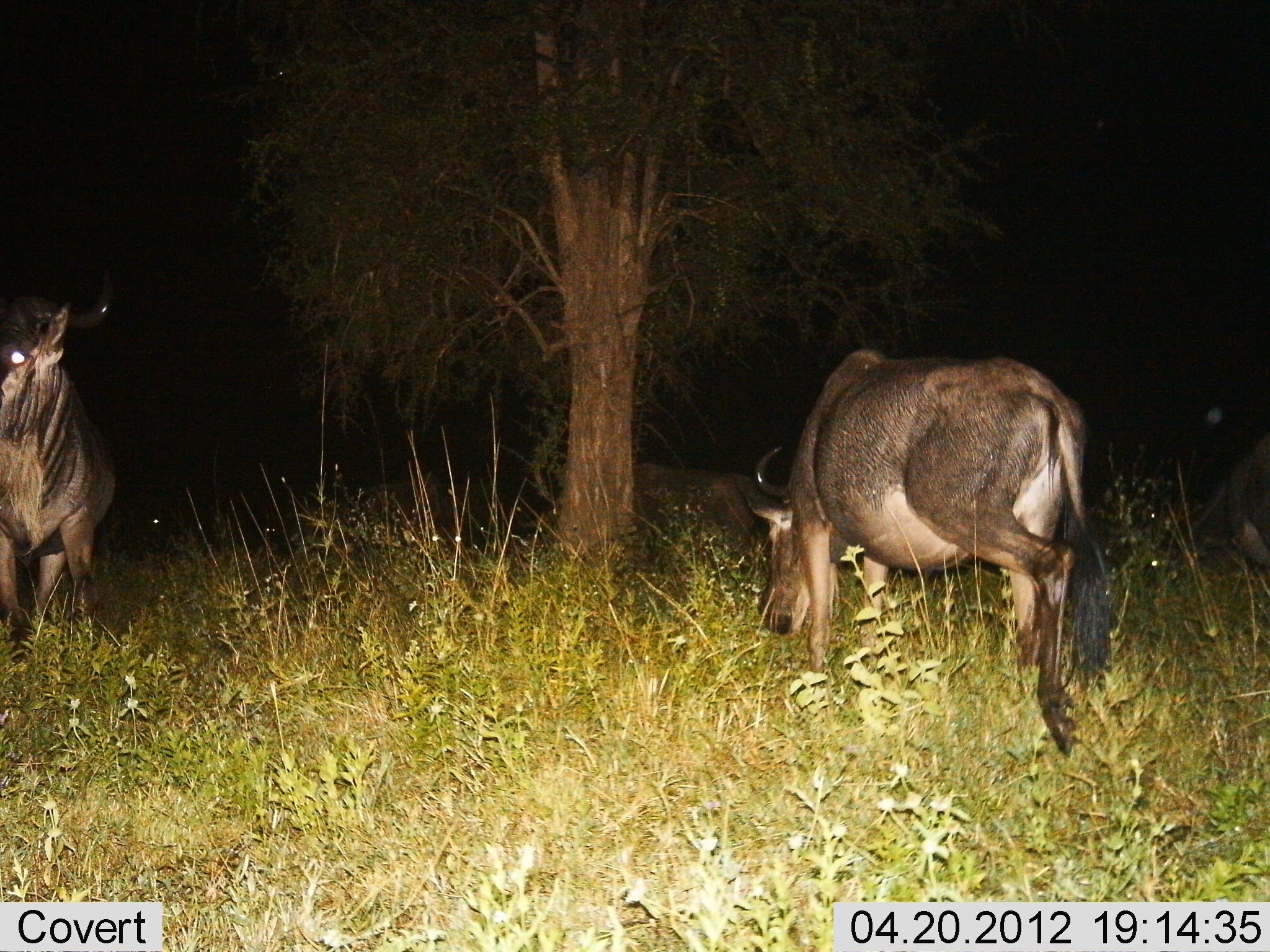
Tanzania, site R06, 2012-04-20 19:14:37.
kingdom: Animalia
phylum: Chordata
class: Mammalia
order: Artiodactyla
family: Bovidae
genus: Connochaetes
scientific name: Connochaetes taurinus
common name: blue wildebeest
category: wildebeest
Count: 2.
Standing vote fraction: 53%.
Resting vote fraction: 5%.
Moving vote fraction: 26%.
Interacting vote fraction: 0%.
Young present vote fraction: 0%.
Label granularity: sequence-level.